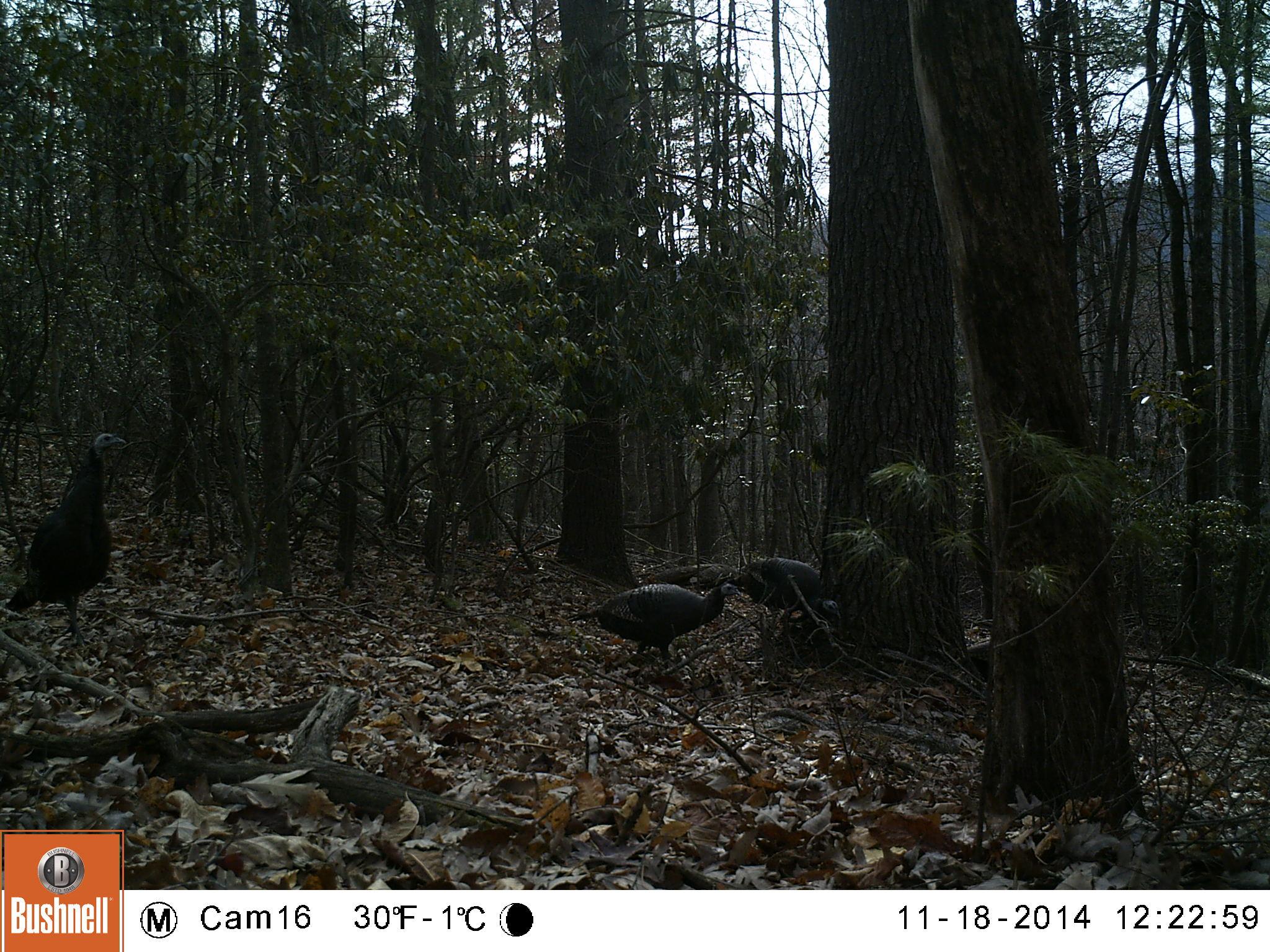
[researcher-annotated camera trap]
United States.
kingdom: Animalia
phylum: Chordata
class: Aves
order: Galliformes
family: Phasianidae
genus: Meleagris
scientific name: Meleagris gallopavo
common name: wild turkey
Wild Turkey (Meleagris gallopavo).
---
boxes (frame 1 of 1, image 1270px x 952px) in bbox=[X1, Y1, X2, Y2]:
Wild Turkey: bbox=[10, 419, 129, 624]; bbox=[576, 569, 747, 660]